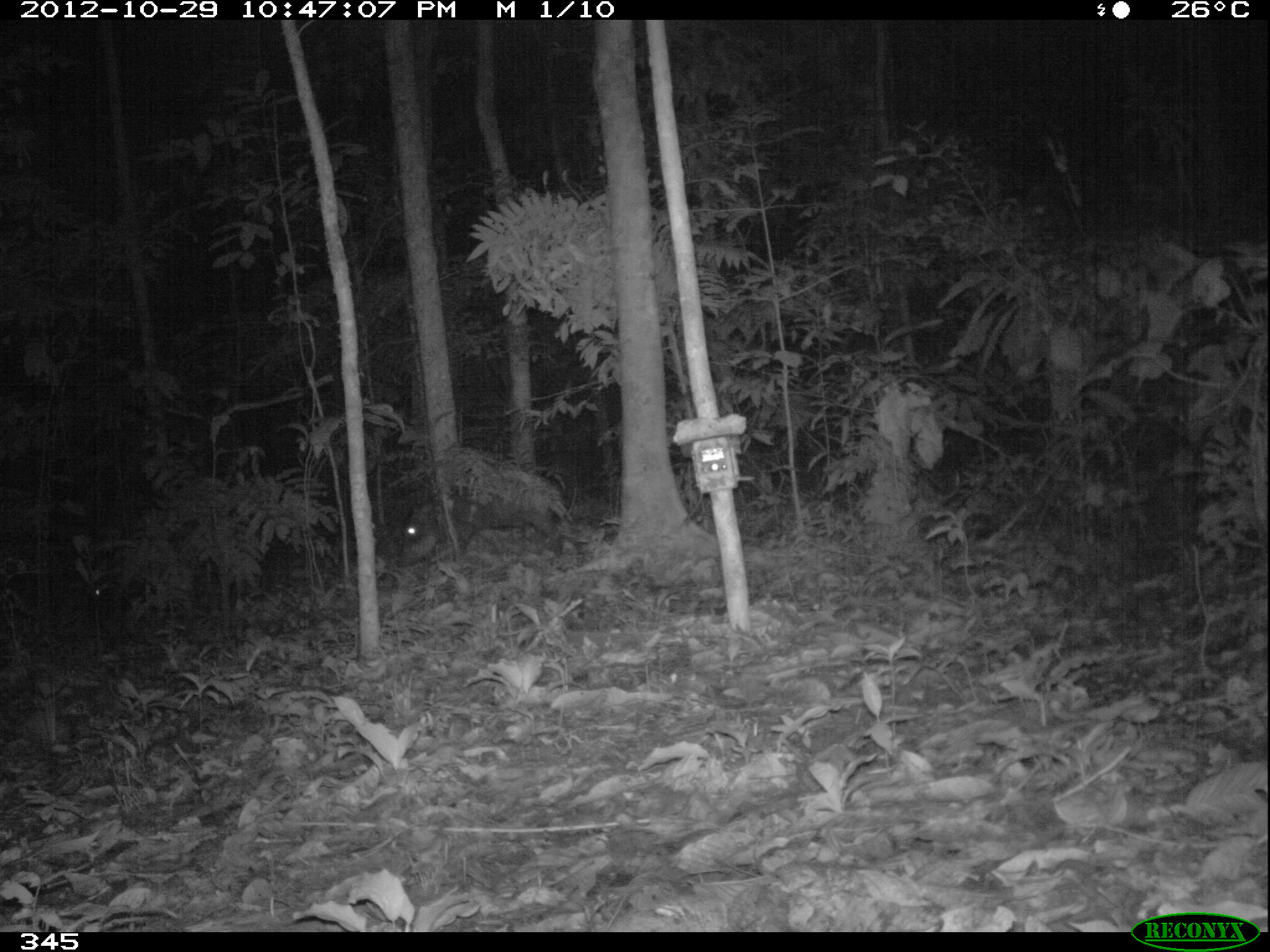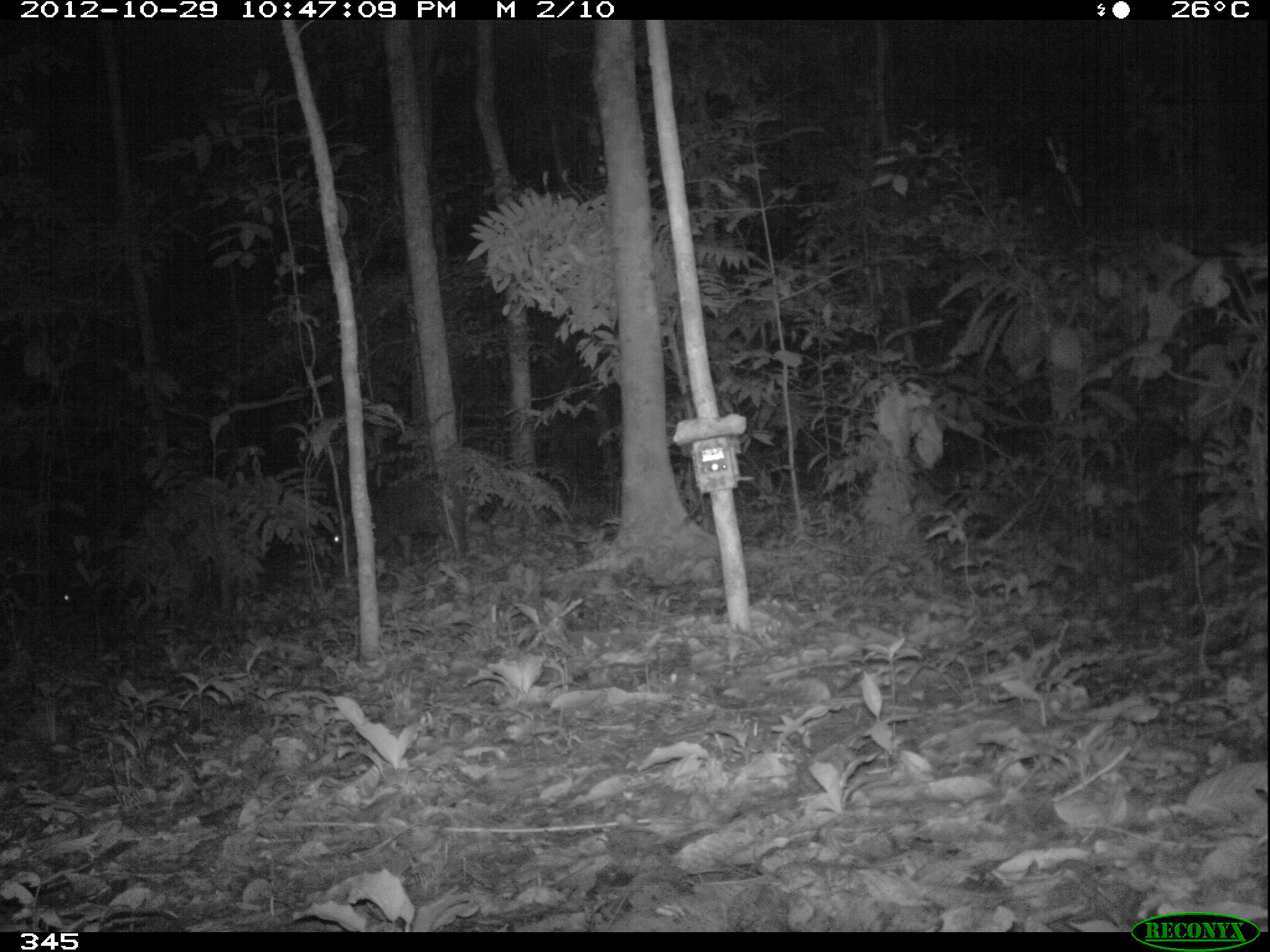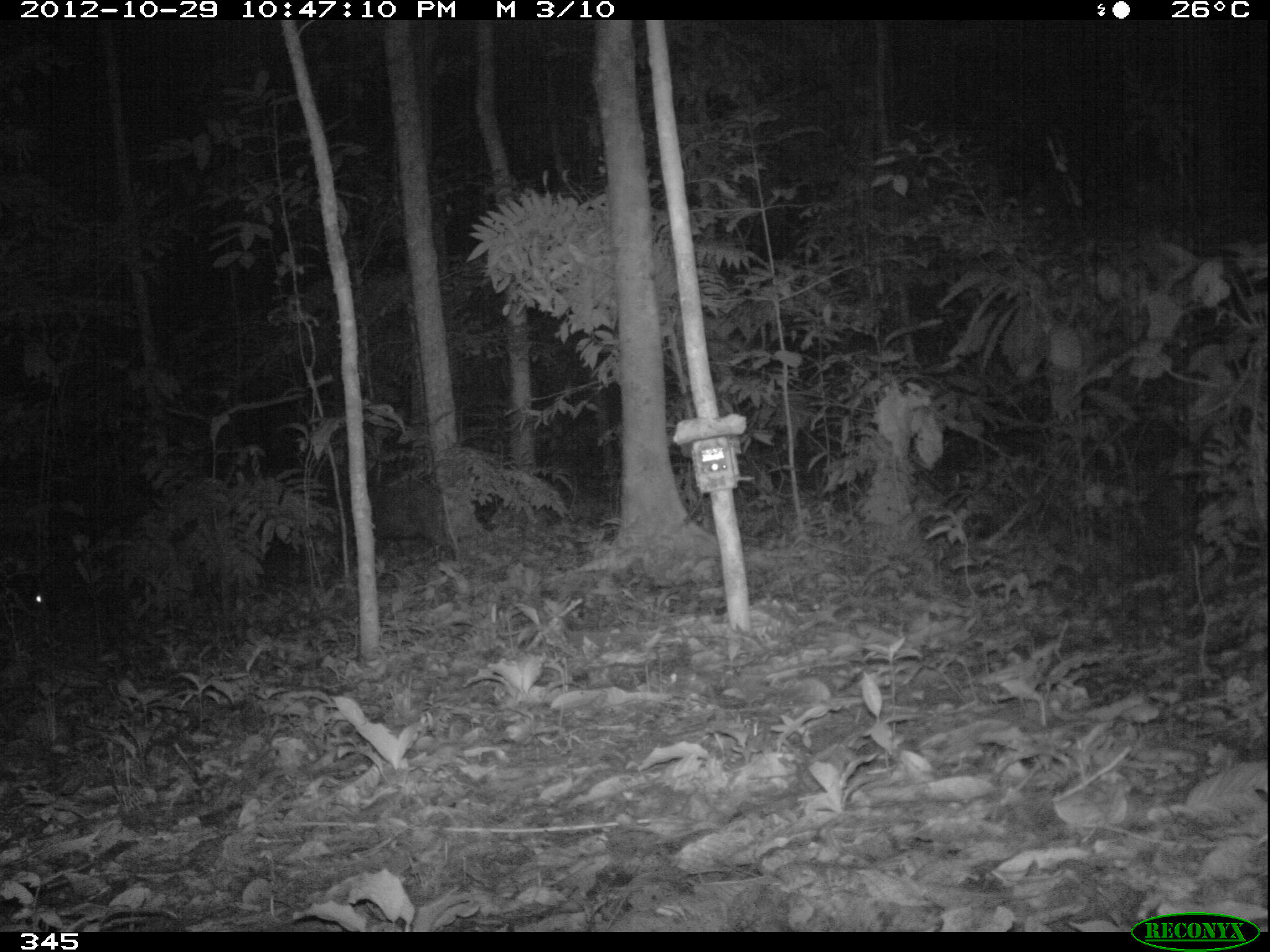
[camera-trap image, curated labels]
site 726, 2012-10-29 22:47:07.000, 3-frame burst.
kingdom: Animalia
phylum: Chordata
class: Mammalia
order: Artiodactyla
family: Tayassuidae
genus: Tayassu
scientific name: Tayassu pecari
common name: white-lipped peccary